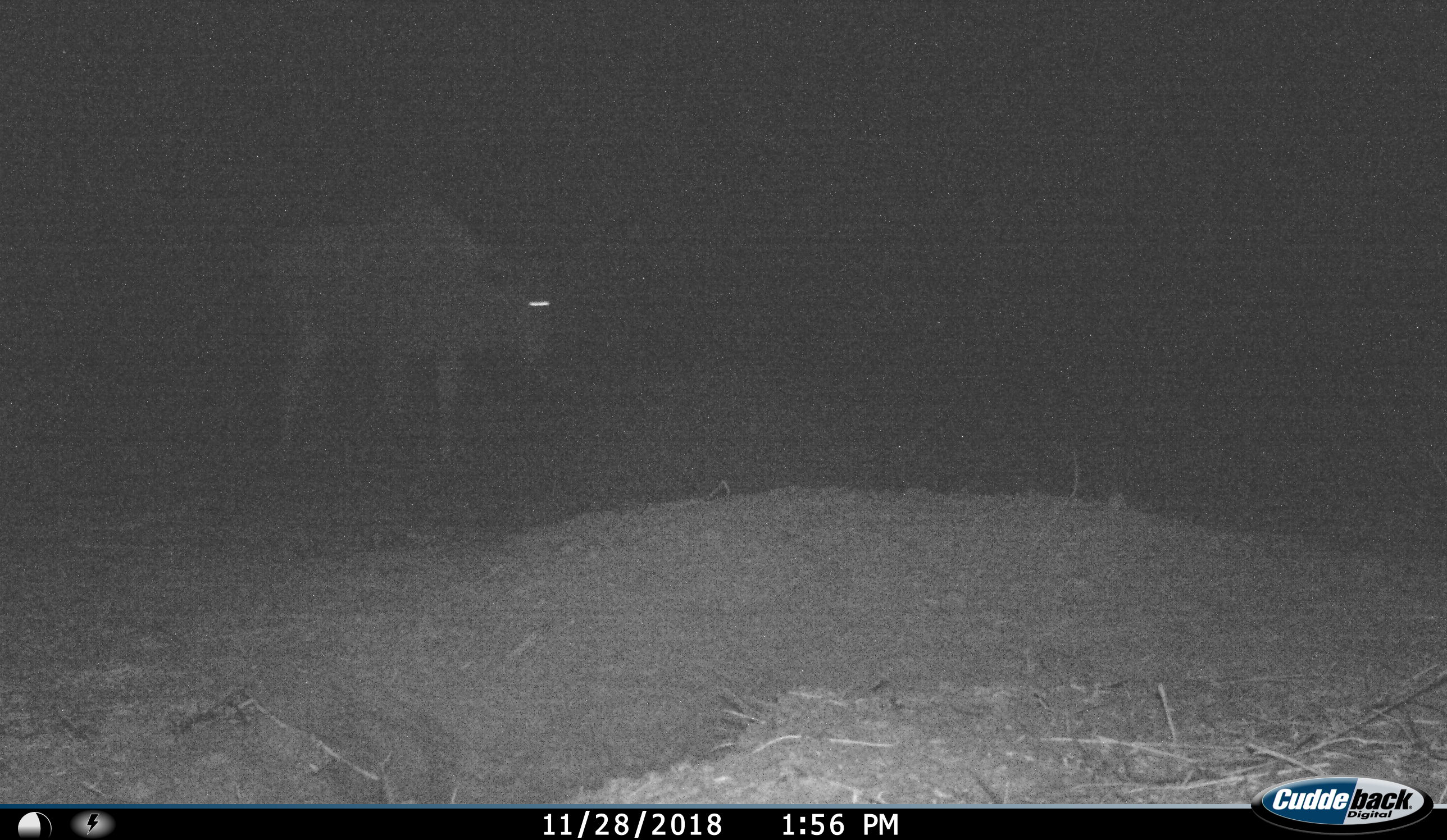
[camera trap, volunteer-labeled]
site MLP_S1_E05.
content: unidentified animal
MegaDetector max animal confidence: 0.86